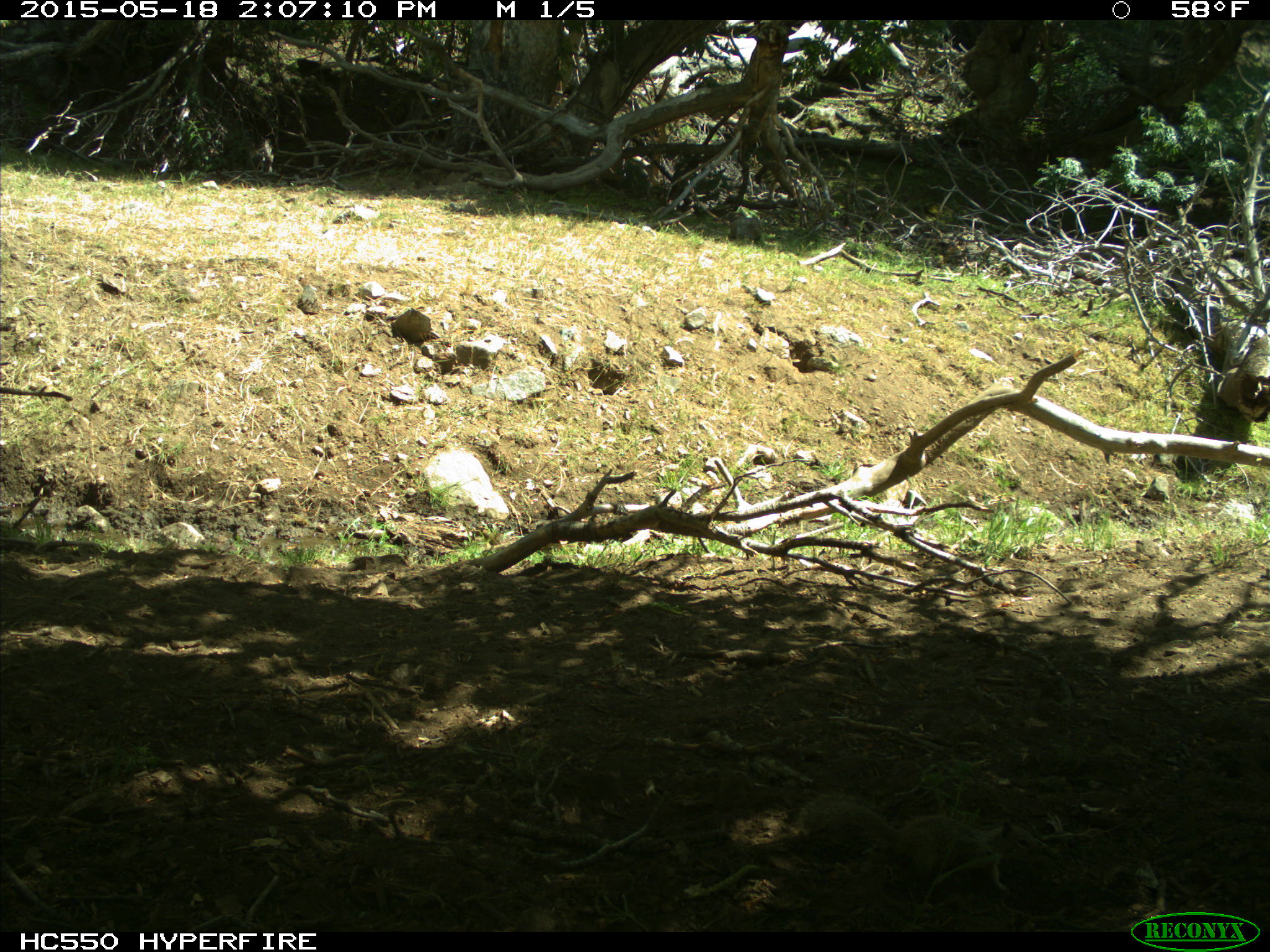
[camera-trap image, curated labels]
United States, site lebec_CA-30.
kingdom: Animalia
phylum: Chordata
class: Mammalia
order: Rodentia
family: Sciuridae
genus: Otospermophilus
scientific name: Otospermophilus beecheyi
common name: california ground squirrel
Otospermophilus beecheyi (california ground squirrel).